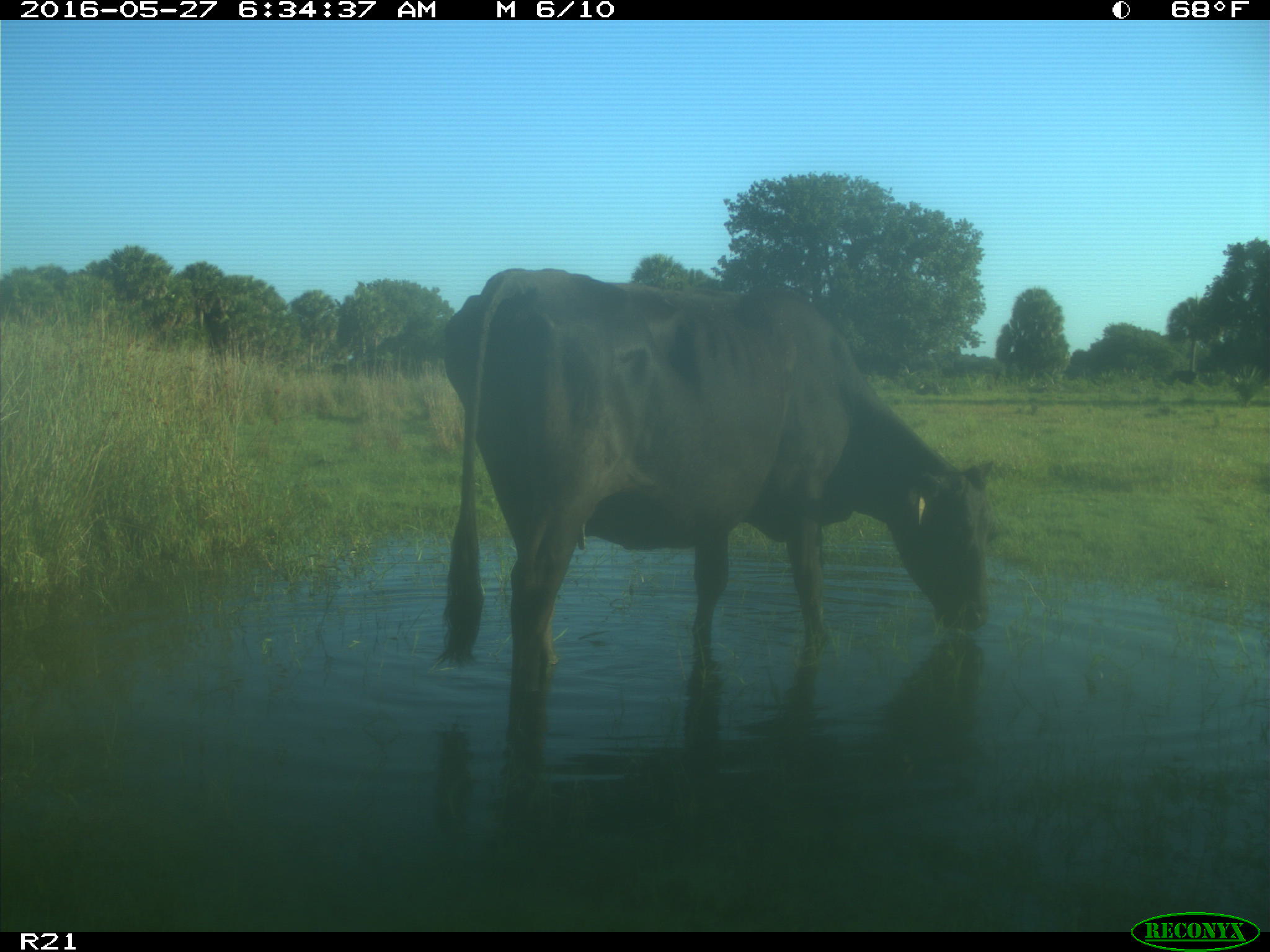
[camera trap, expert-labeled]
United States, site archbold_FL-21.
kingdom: Animalia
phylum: Chordata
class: Mammalia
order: Artiodactyla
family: Bovidae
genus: Bos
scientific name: Bos taurus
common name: domestic cow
Bos taurus (domestic cow).